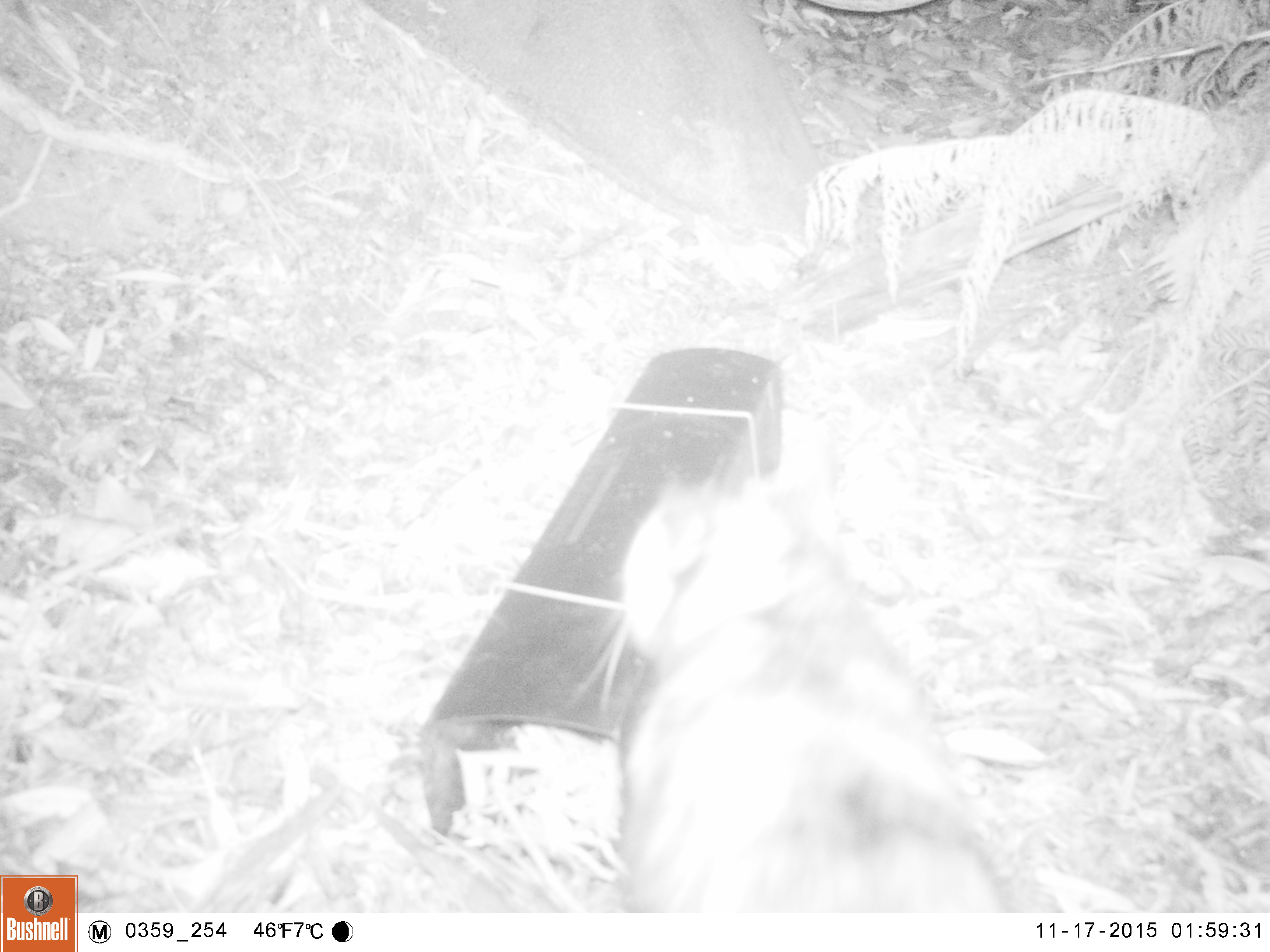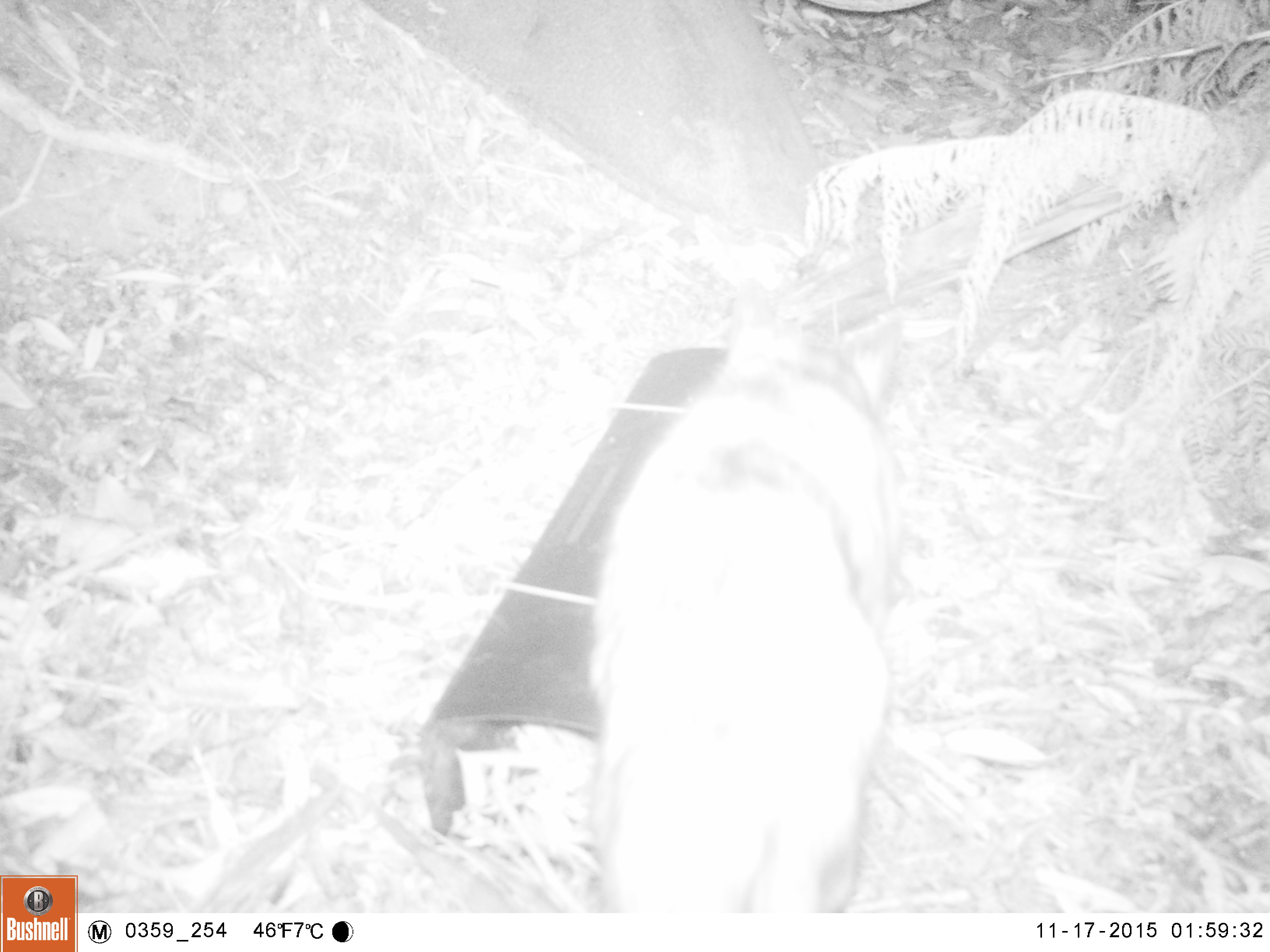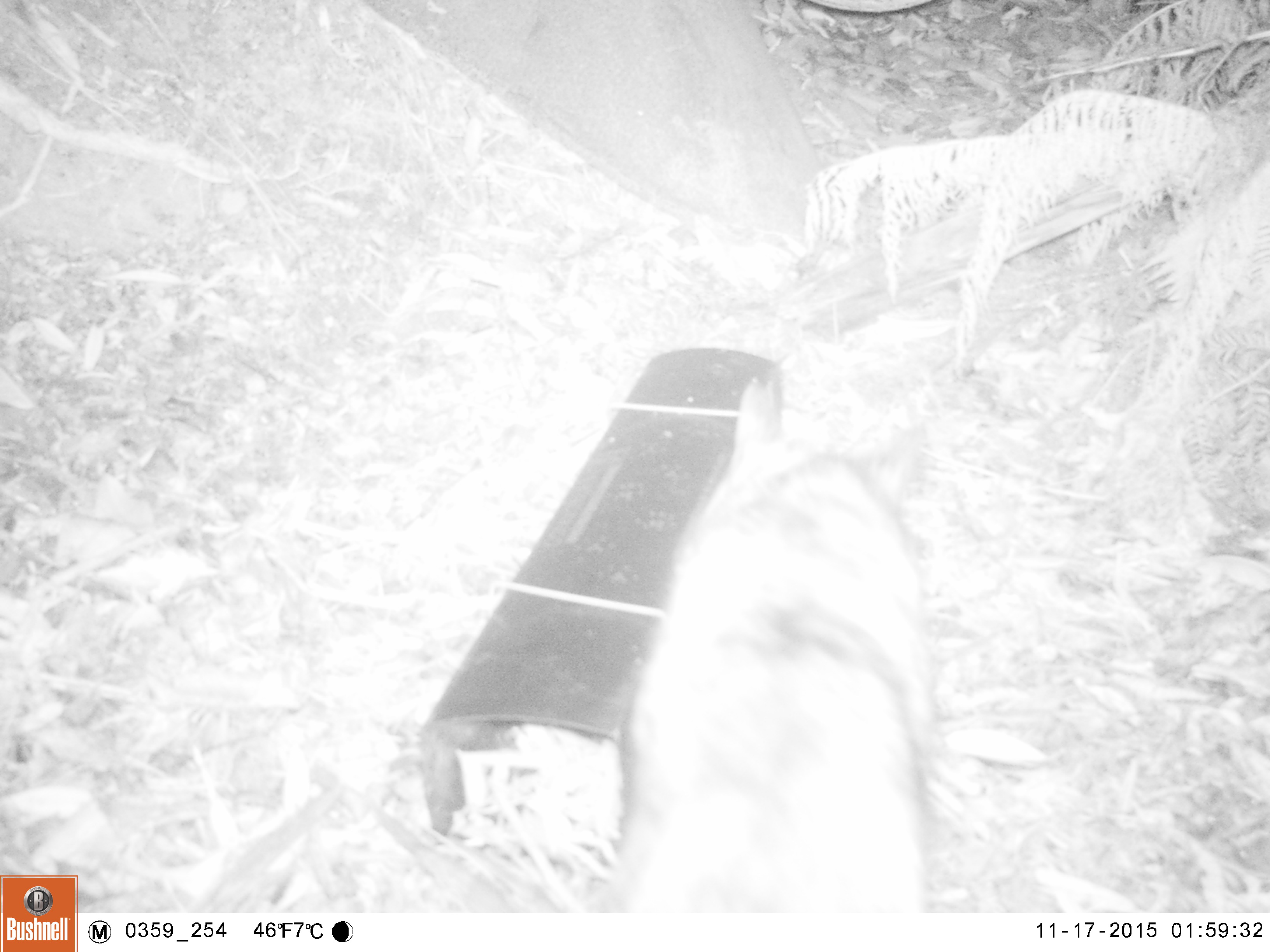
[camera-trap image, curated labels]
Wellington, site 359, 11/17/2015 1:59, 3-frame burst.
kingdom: Animalia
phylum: Chordata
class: Mammalia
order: Carnivora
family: Felidae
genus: Felis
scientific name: Felis catus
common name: cat